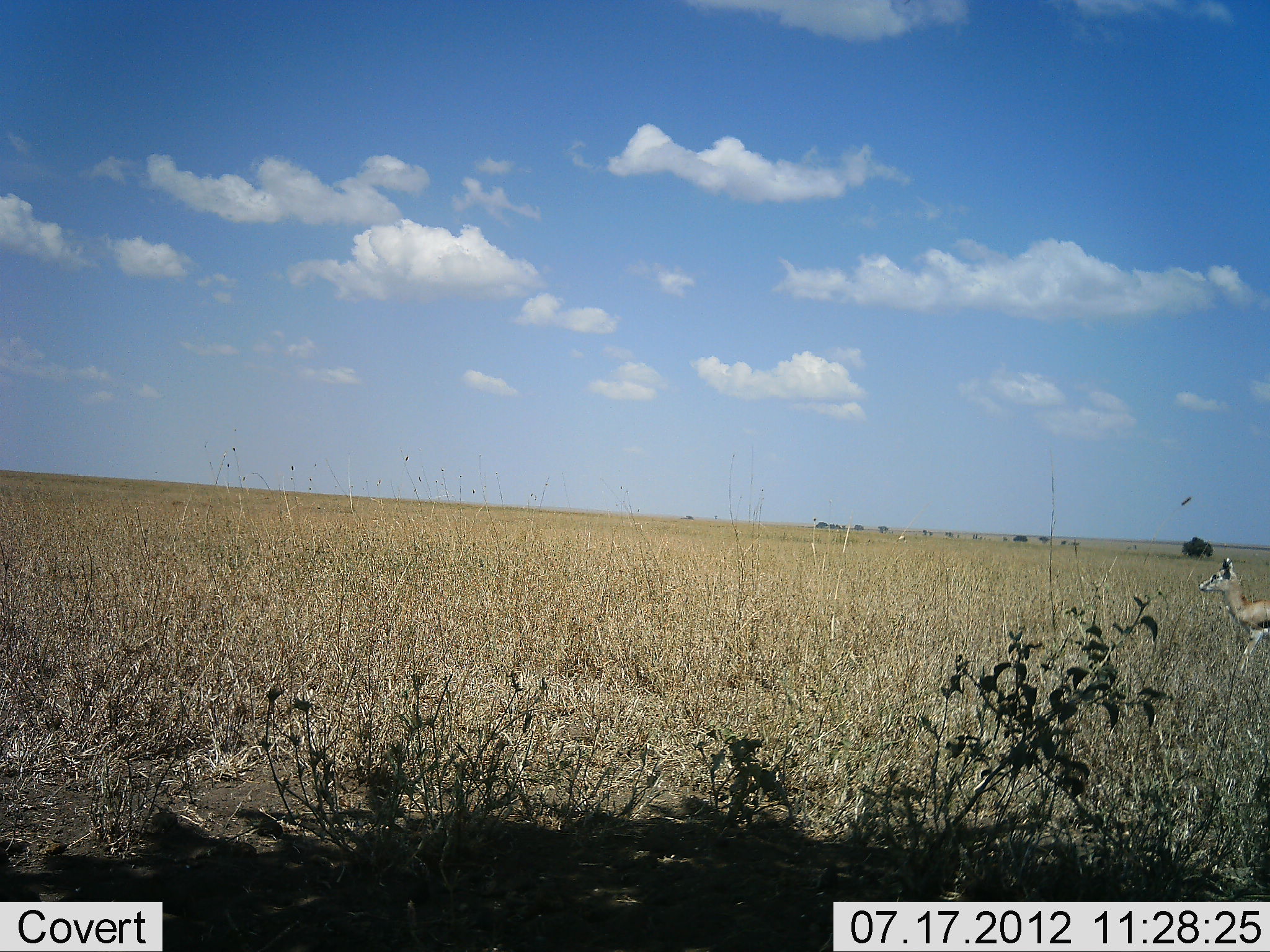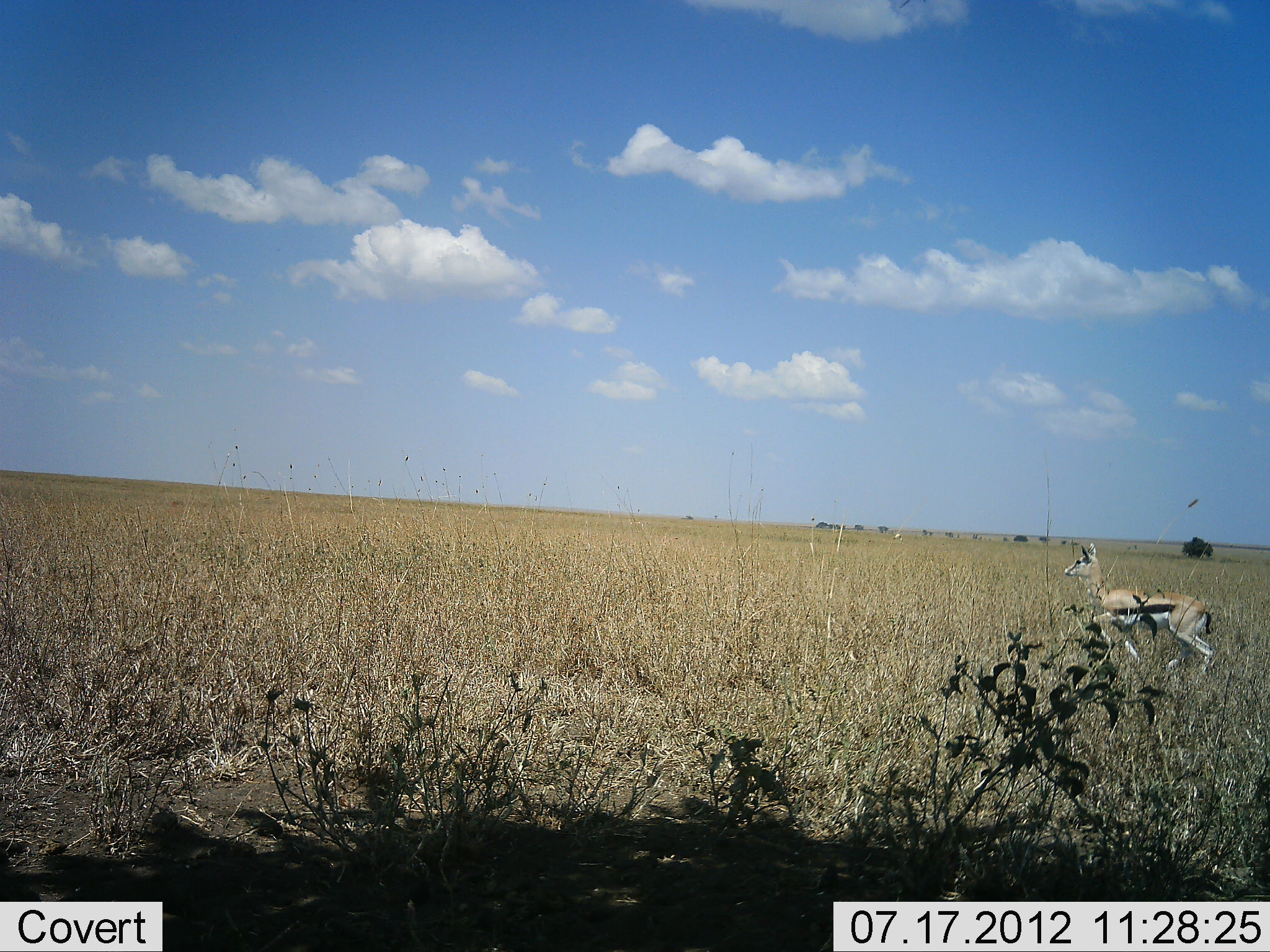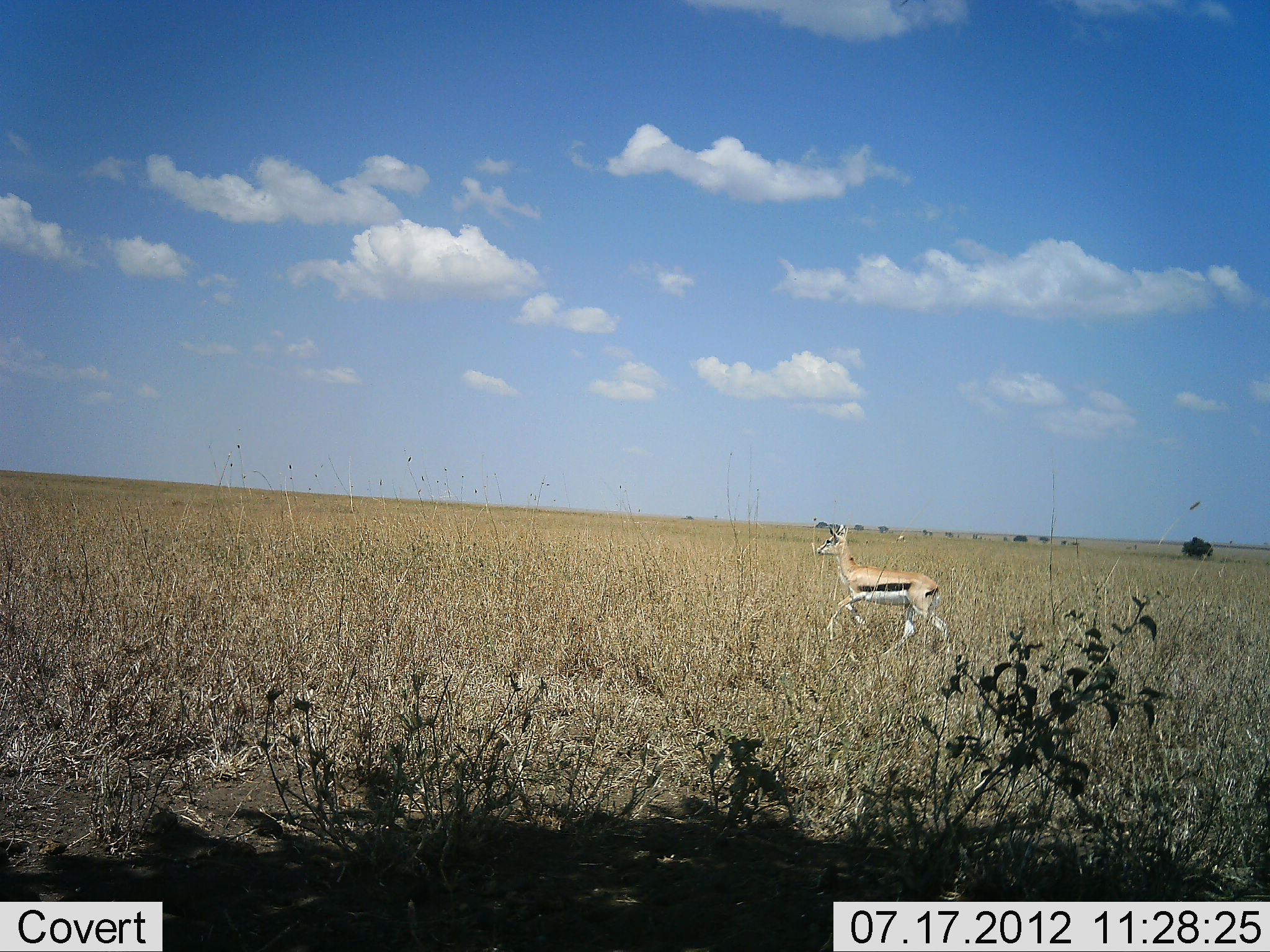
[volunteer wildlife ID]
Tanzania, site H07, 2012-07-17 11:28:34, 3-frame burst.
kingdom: Animalia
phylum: Chordata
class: Mammalia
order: Artiodactyla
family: Bovidae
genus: Eudorcas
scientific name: Eudorcas thomsonii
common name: thomson's gazelle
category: gazellethomsons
Gazellethomsons (thomson's gazelle) (Eudorcas thomsonii), count 1. Behavior (volunteer vote fractions): standing 10%, resting 0%, moving 90%, interacting 0%. Young present (vote fraction): 0%. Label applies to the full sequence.